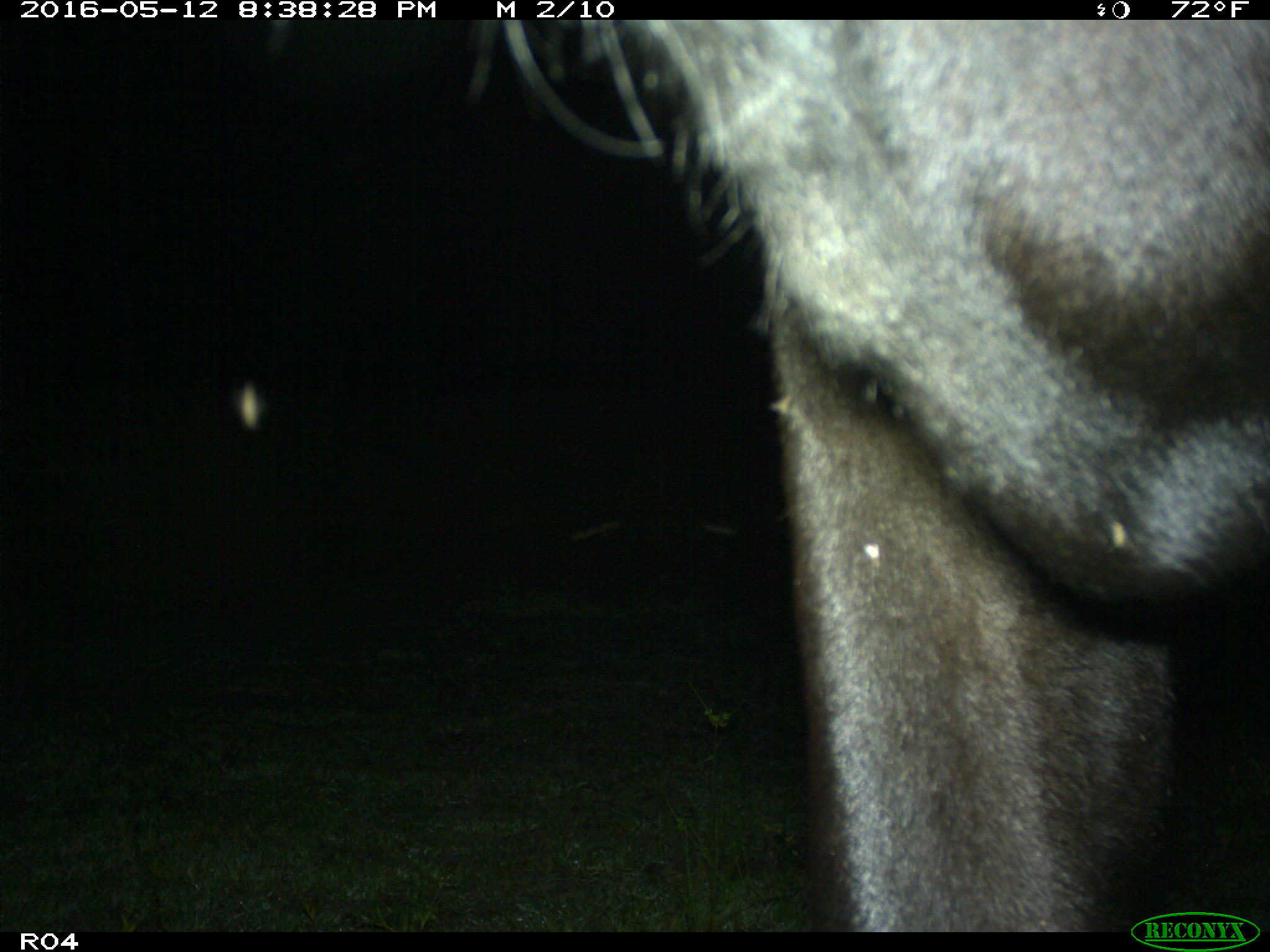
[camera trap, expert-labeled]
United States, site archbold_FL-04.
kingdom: Animalia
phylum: Chordata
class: Mammalia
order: Artiodactyla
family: Bovidae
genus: Bos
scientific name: Bos taurus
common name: domestic cow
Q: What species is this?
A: Bos taurus (domestic cow).